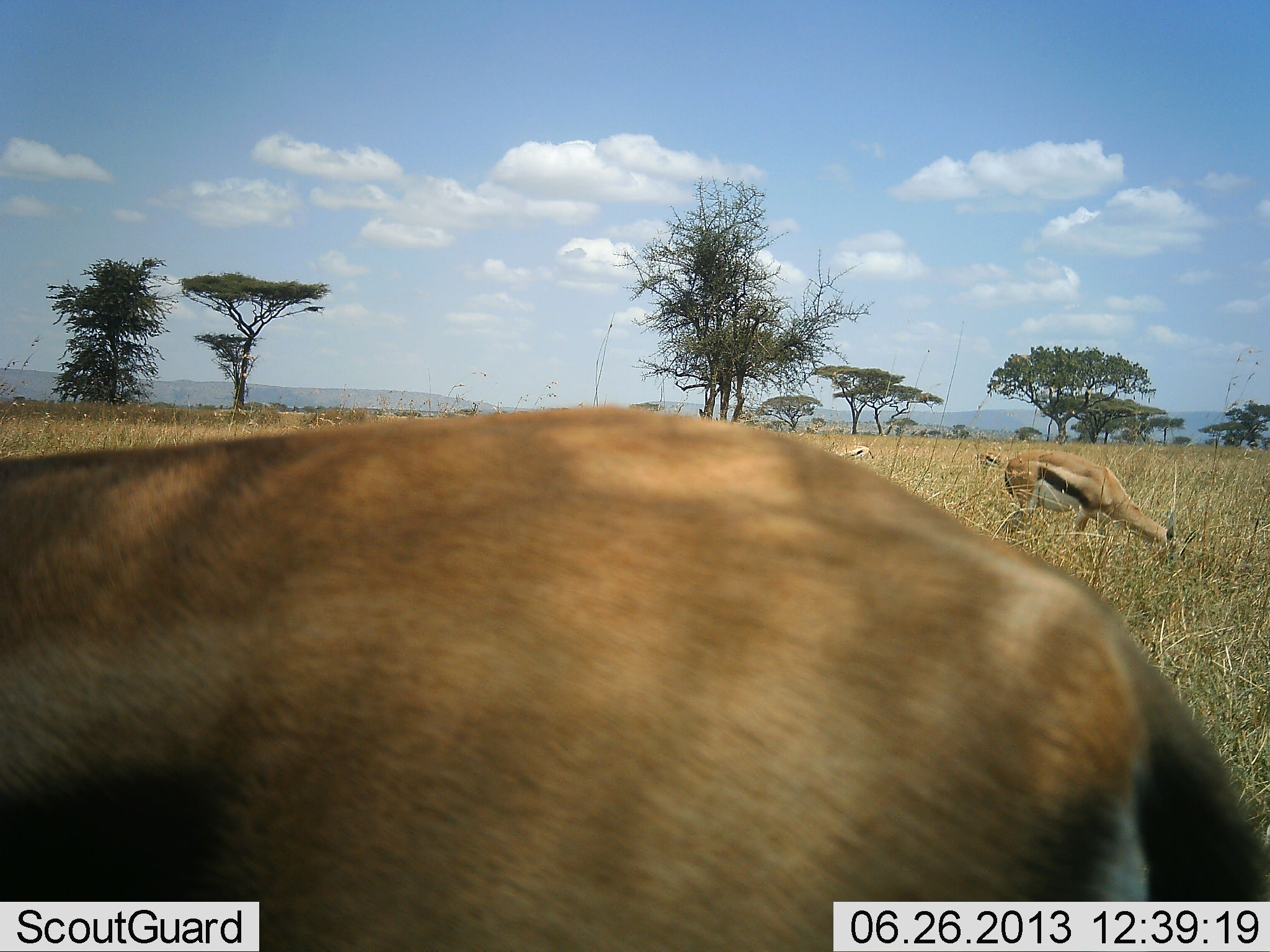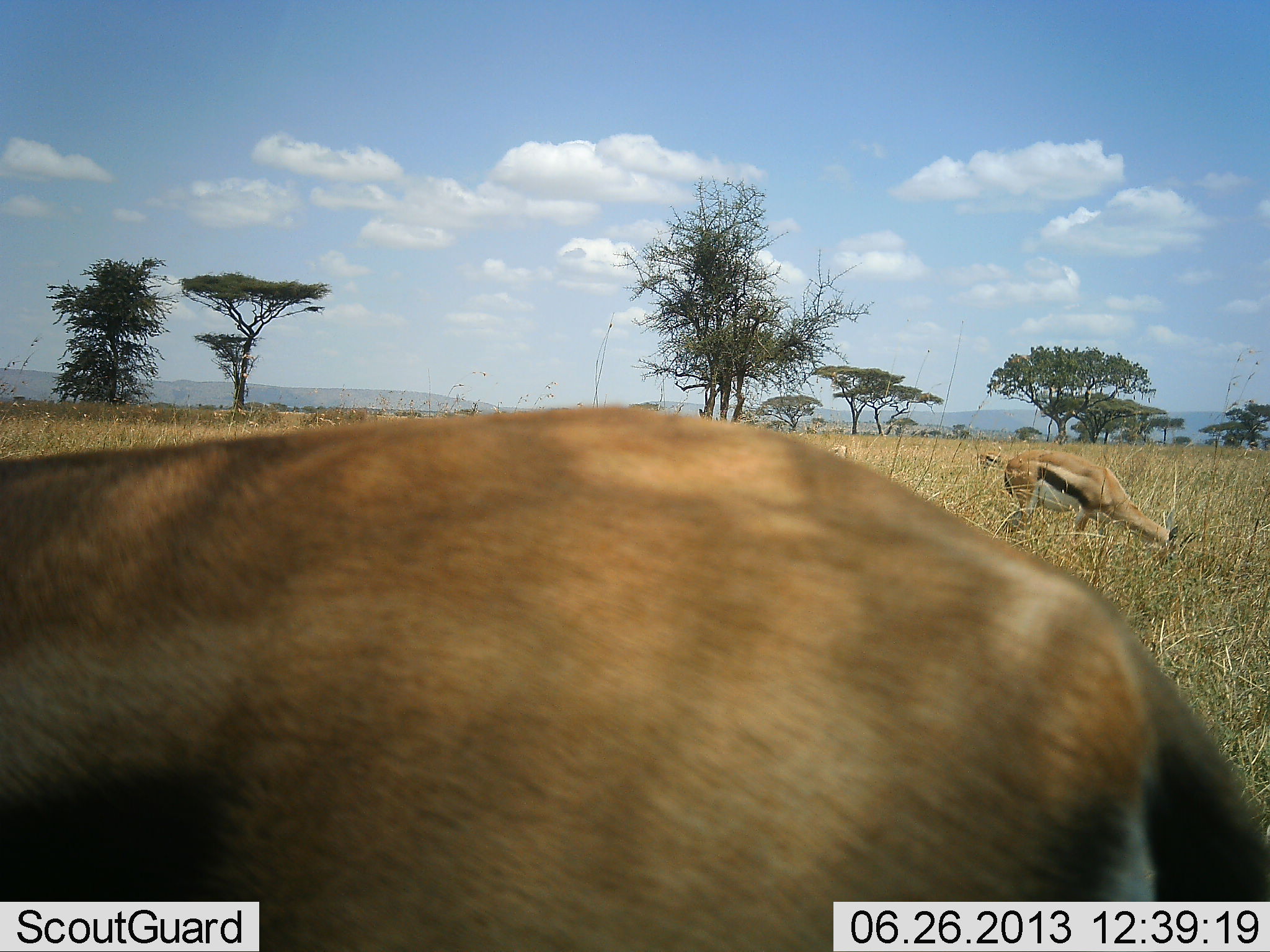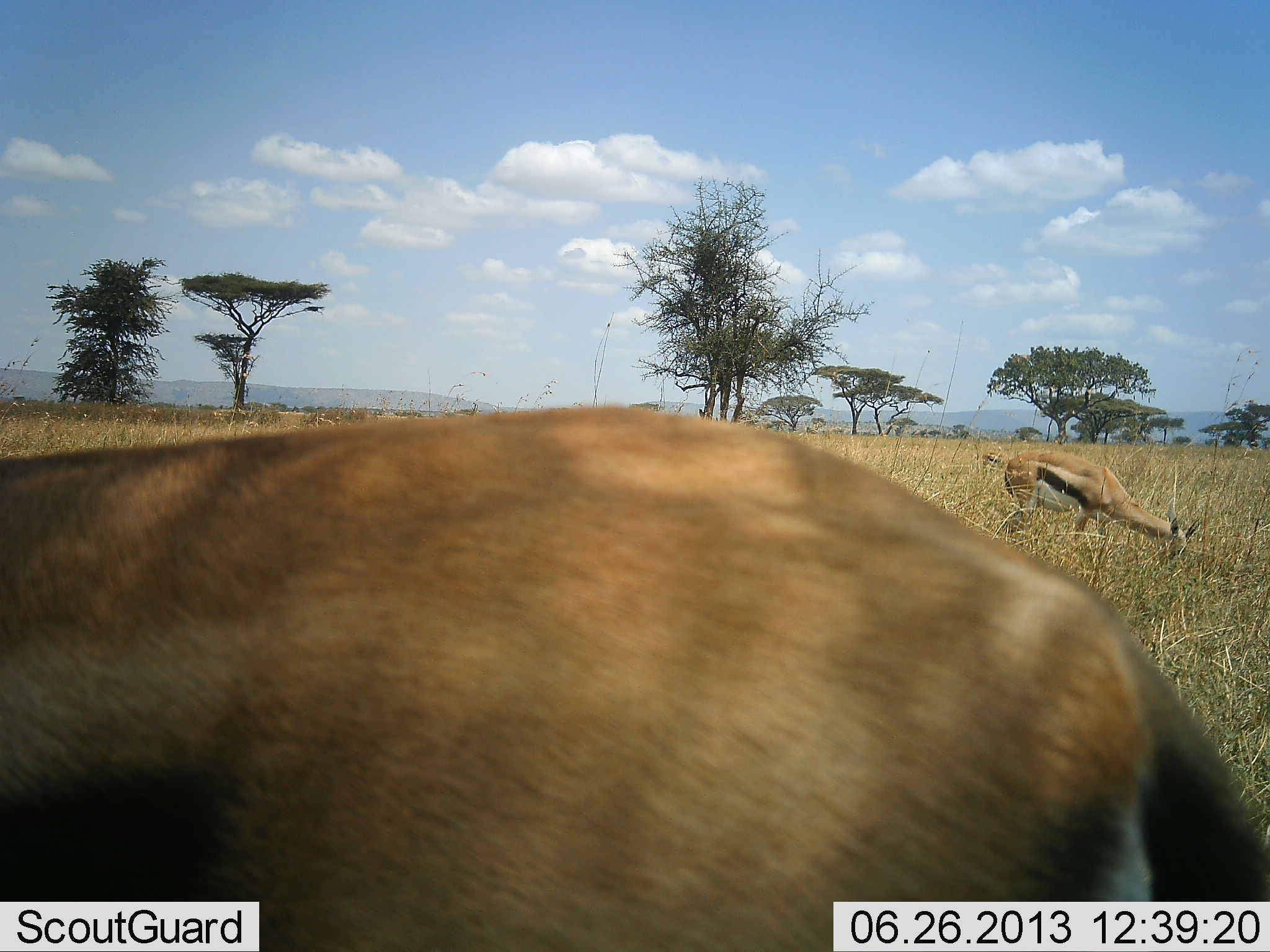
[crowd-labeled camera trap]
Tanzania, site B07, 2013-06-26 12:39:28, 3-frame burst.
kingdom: Animalia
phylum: Chordata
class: Mammalia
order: Artiodactyla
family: Bovidae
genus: Eudorcas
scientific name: Eudorcas thomsonii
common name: thomson's gazelle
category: gazellethomsons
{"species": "gazellethomsons (thomson's gazelle) (Eudorcas thomsonii)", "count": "3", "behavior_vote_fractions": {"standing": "69%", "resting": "0%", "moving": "15%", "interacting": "0%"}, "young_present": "0%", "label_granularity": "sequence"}